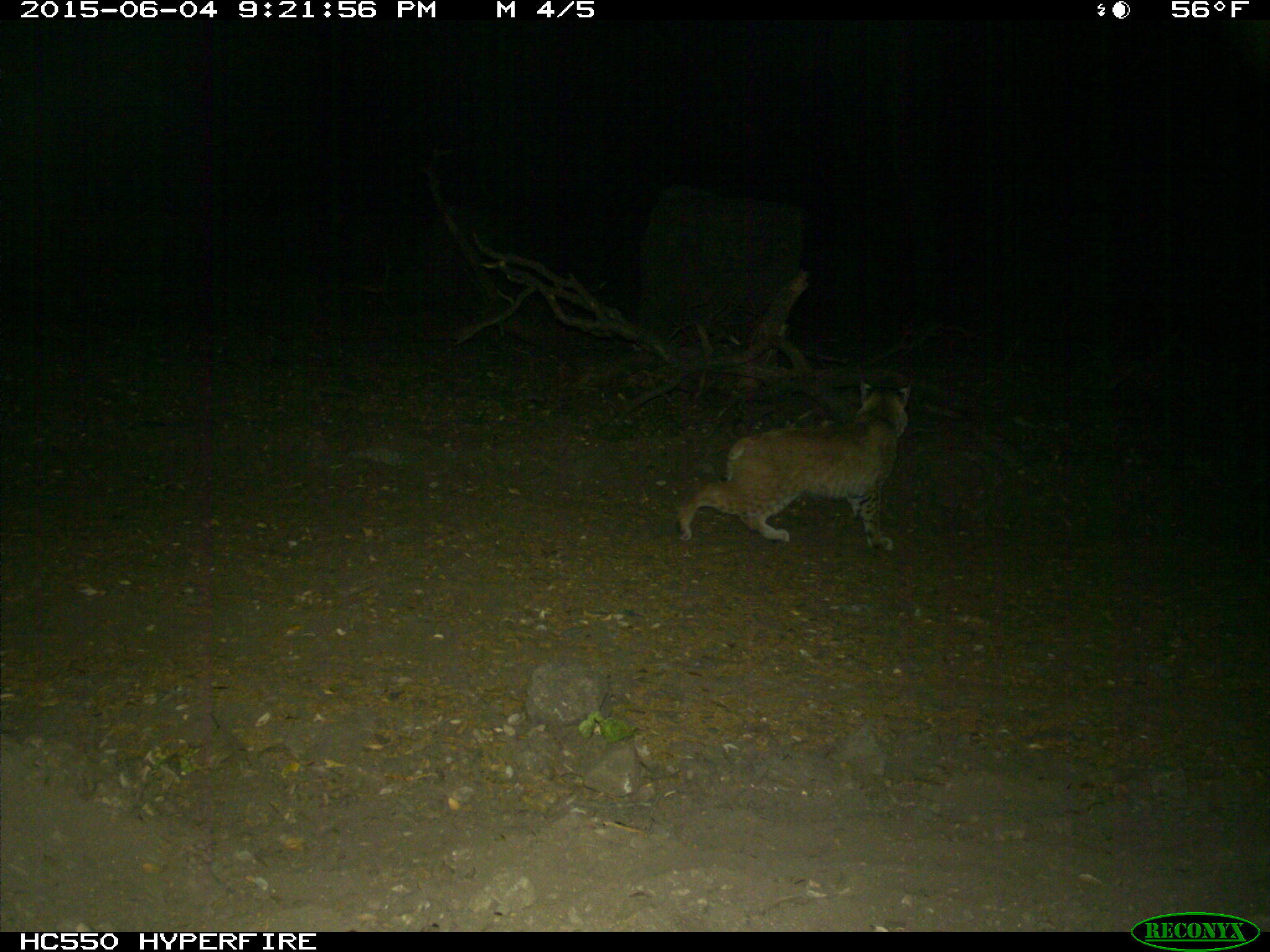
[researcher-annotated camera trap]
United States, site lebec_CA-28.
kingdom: Animalia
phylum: Chordata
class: Mammalia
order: Carnivora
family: Felidae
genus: Lynx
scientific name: Lynx rufus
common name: bobcat